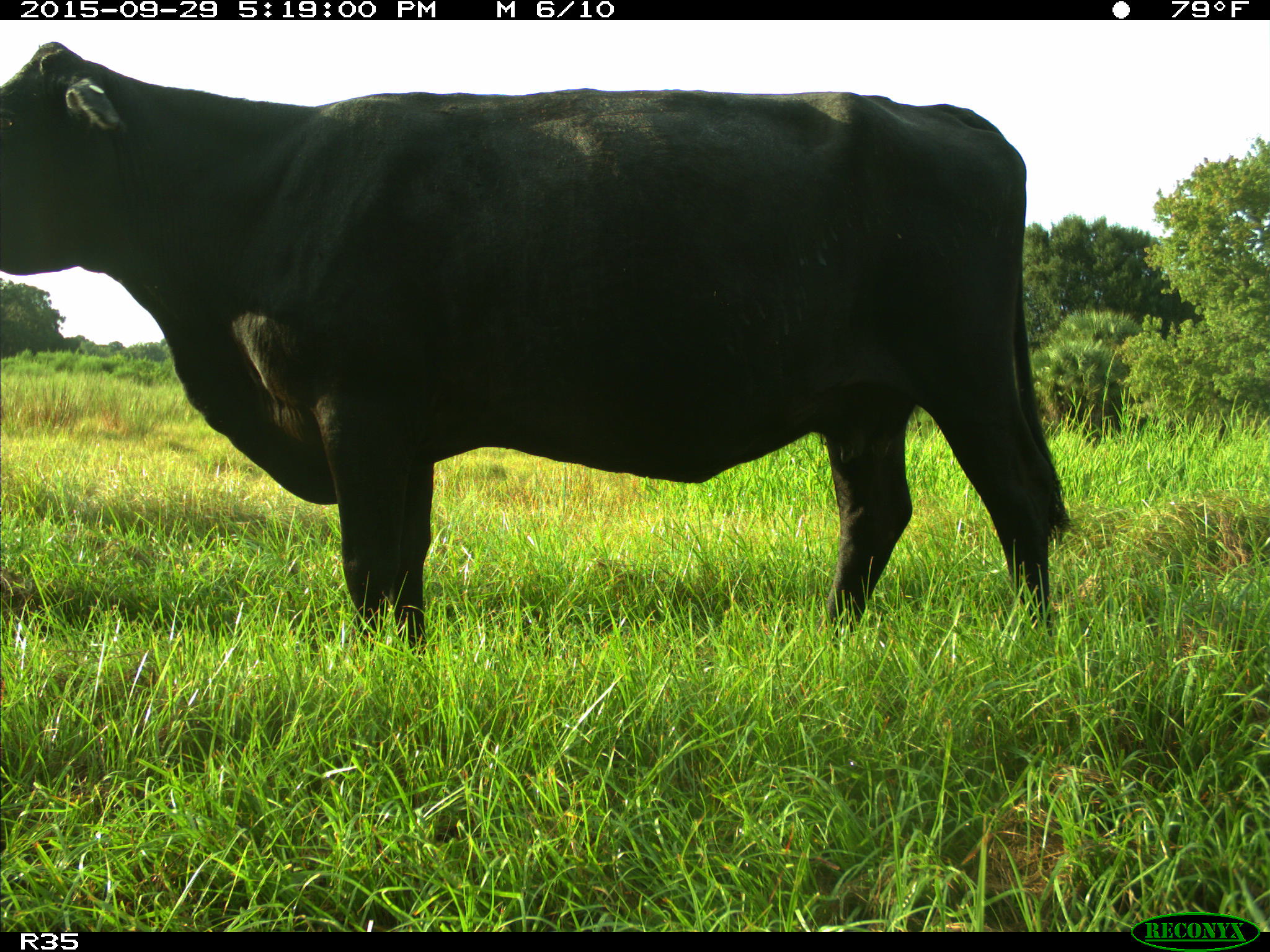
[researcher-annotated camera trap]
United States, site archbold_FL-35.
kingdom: Animalia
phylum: Chordata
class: Mammalia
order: Artiodactyla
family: Bovidae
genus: Bos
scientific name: Bos taurus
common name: domestic cow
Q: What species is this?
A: Bos taurus (domestic cow).